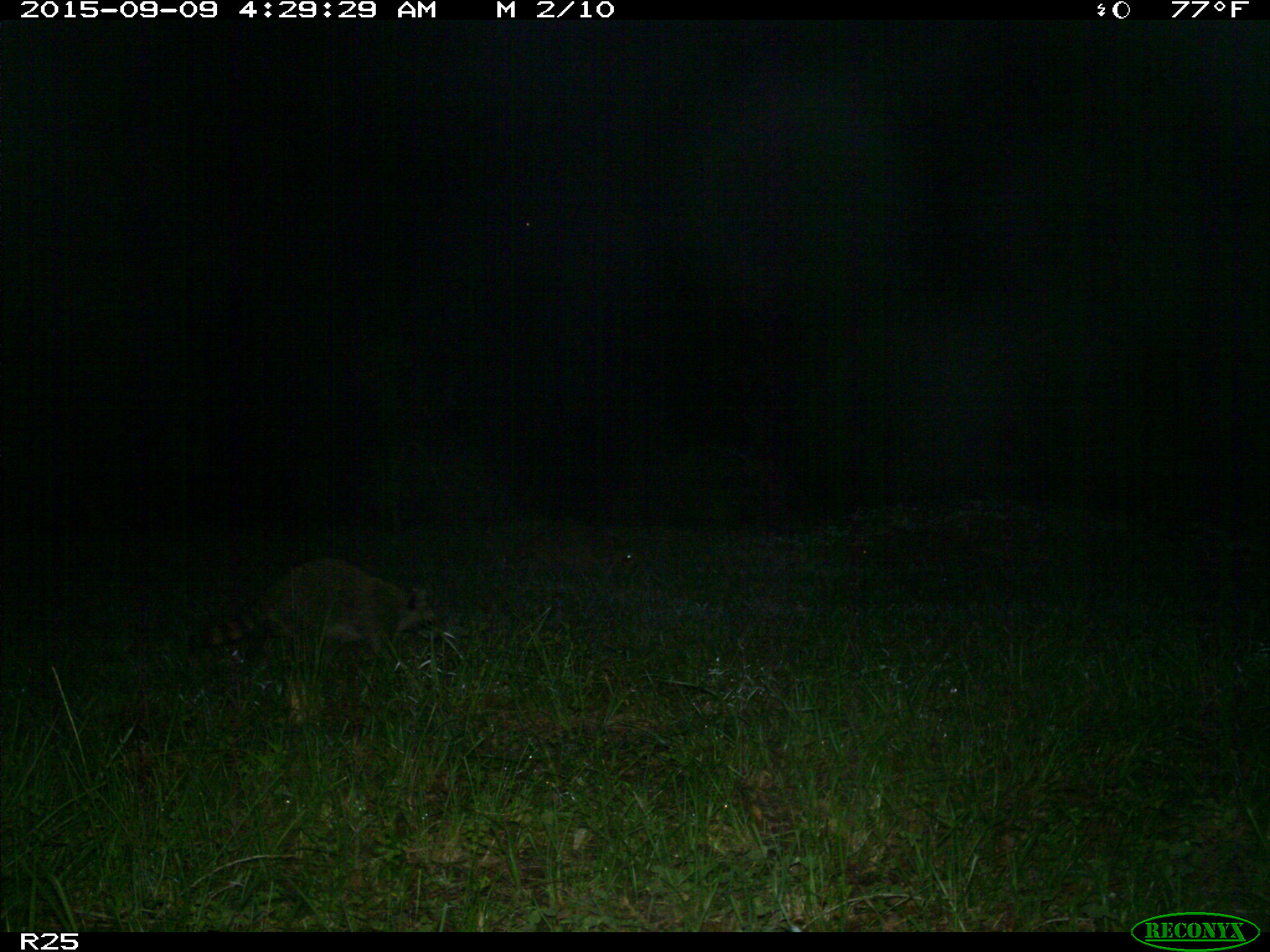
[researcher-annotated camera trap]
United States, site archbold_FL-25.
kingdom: Animalia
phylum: Chordata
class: Mammalia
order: Carnivora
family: Procyonidae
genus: Procyon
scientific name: Procyon lotor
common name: common raccoon